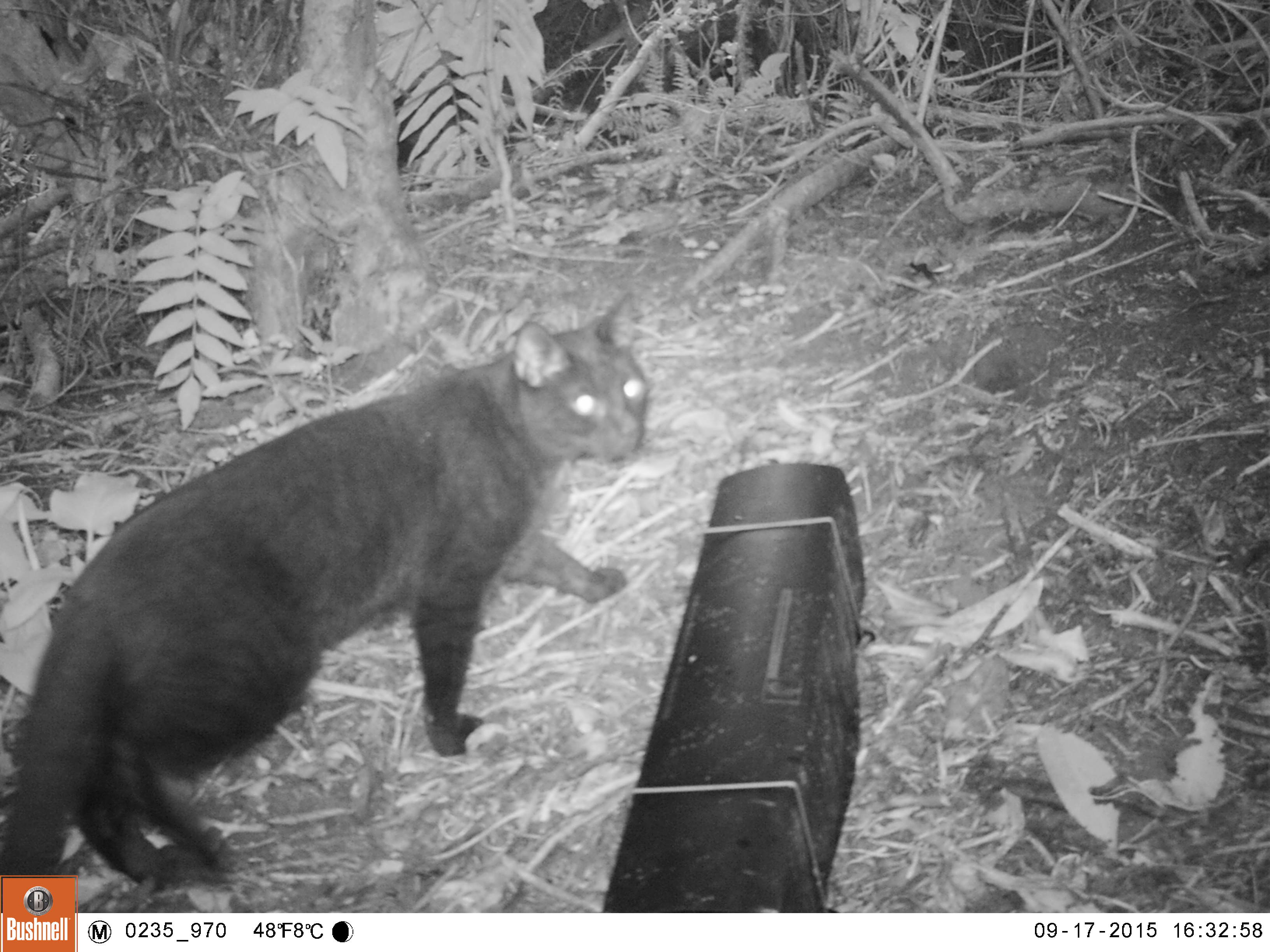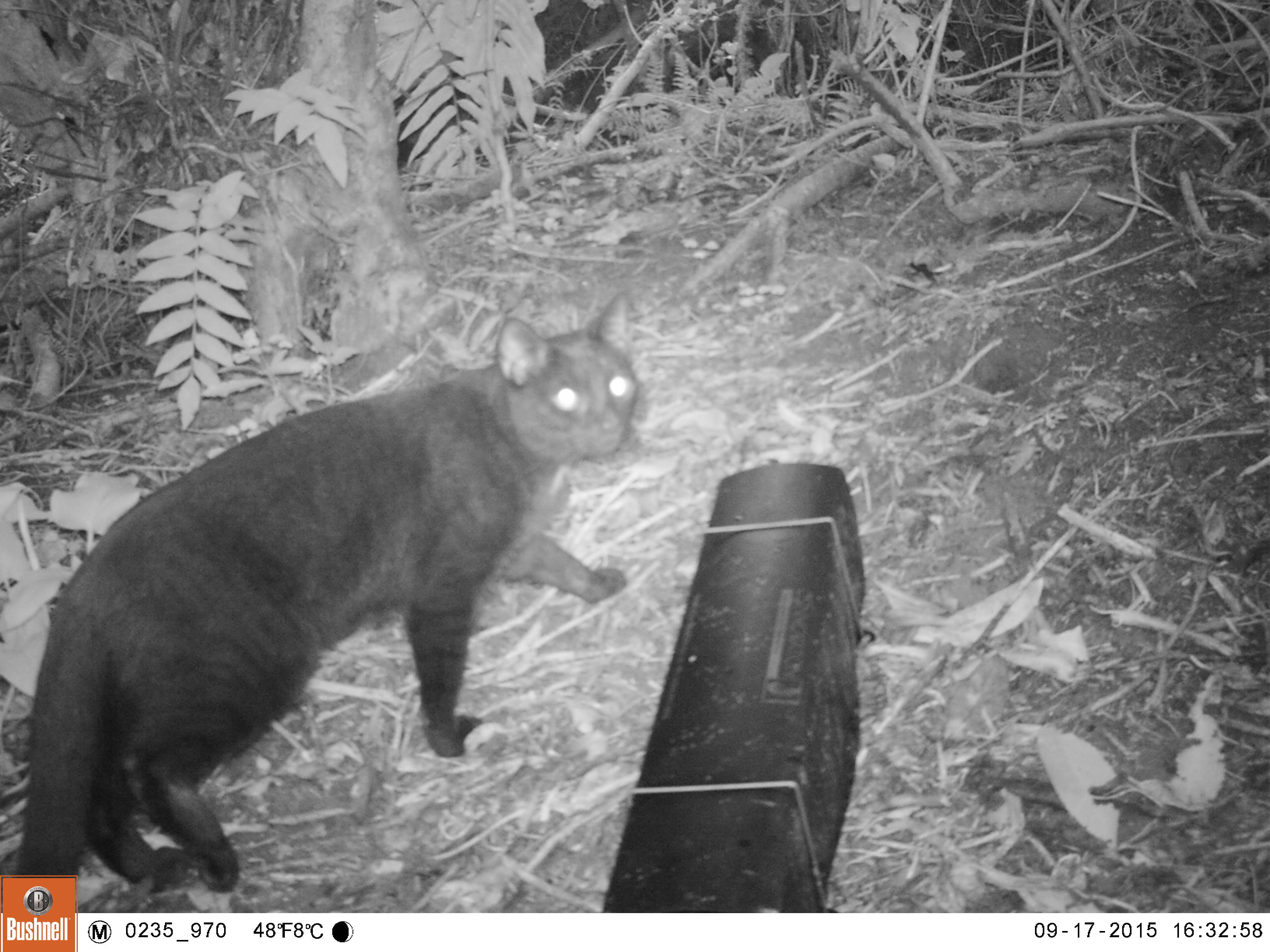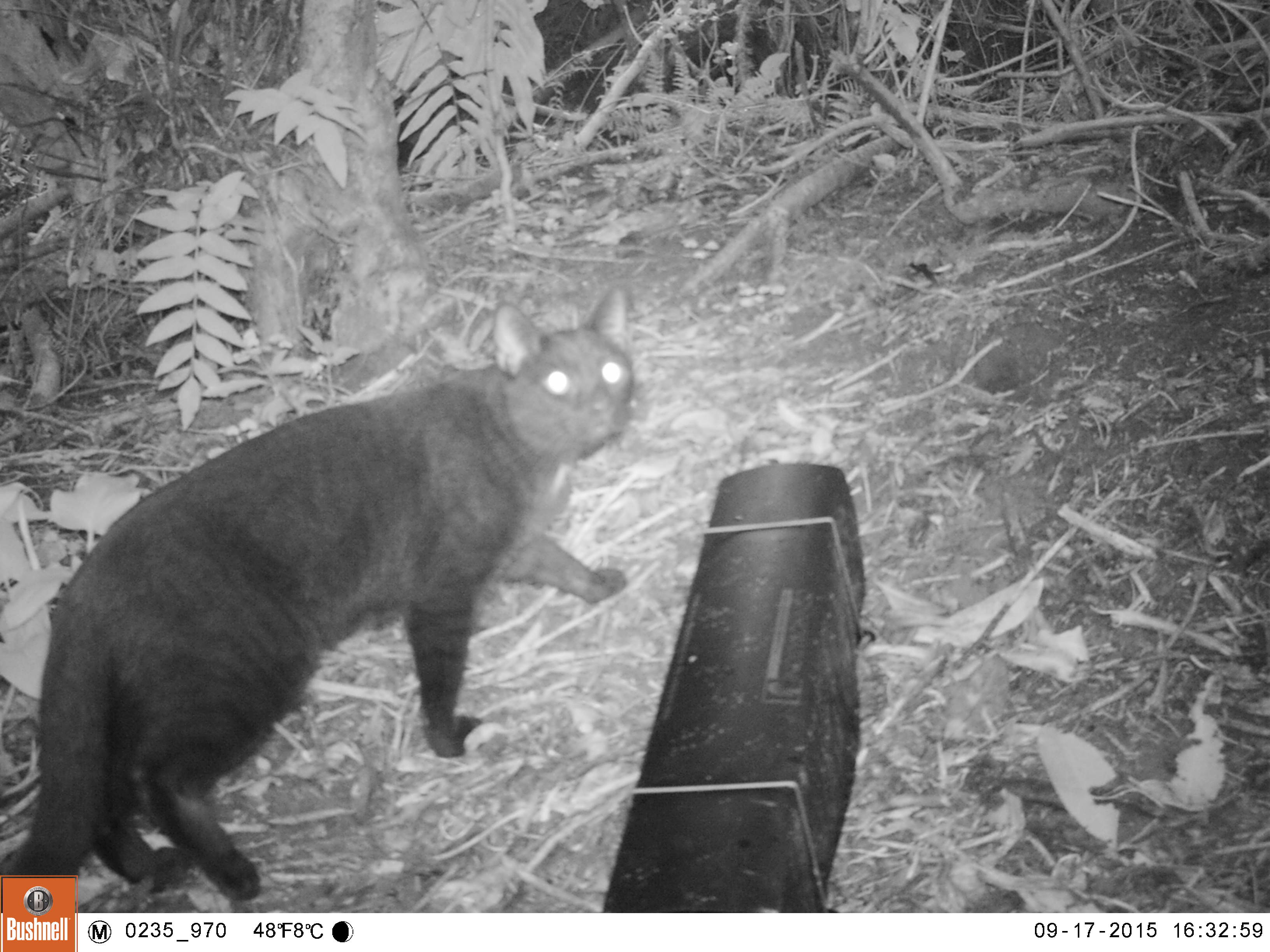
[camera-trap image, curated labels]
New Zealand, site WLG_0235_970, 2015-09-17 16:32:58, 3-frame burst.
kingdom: Animalia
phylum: Chordata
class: Mammalia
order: Carnivora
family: Felidae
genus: Felis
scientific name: Felis catus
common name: domestic cat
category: cat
Cat (domestic cat) (Felis catus).